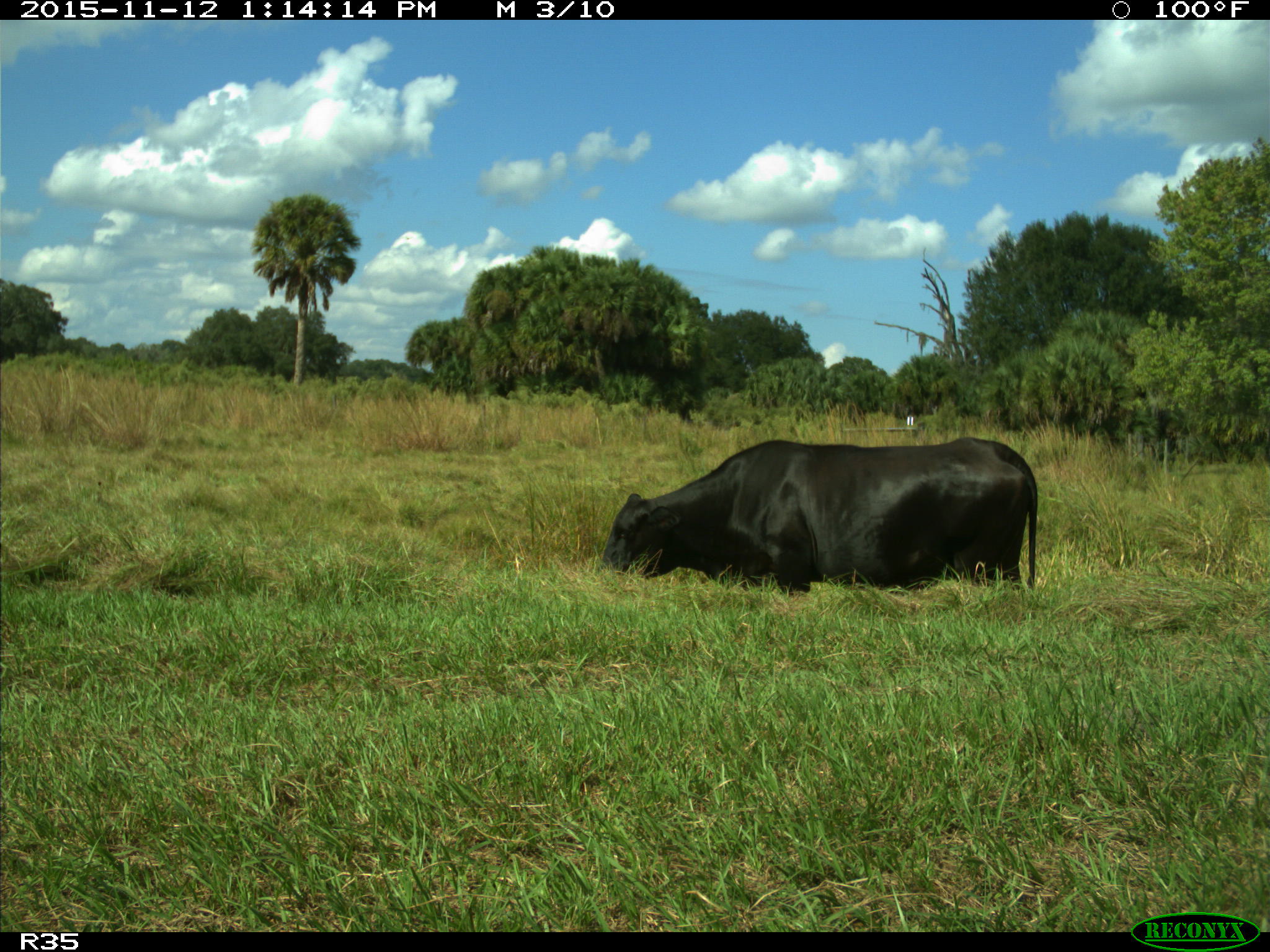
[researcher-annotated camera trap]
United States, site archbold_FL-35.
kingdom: Animalia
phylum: Chordata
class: Mammalia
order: Artiodactyla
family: Bovidae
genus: Bos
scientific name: Bos taurus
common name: domestic cow